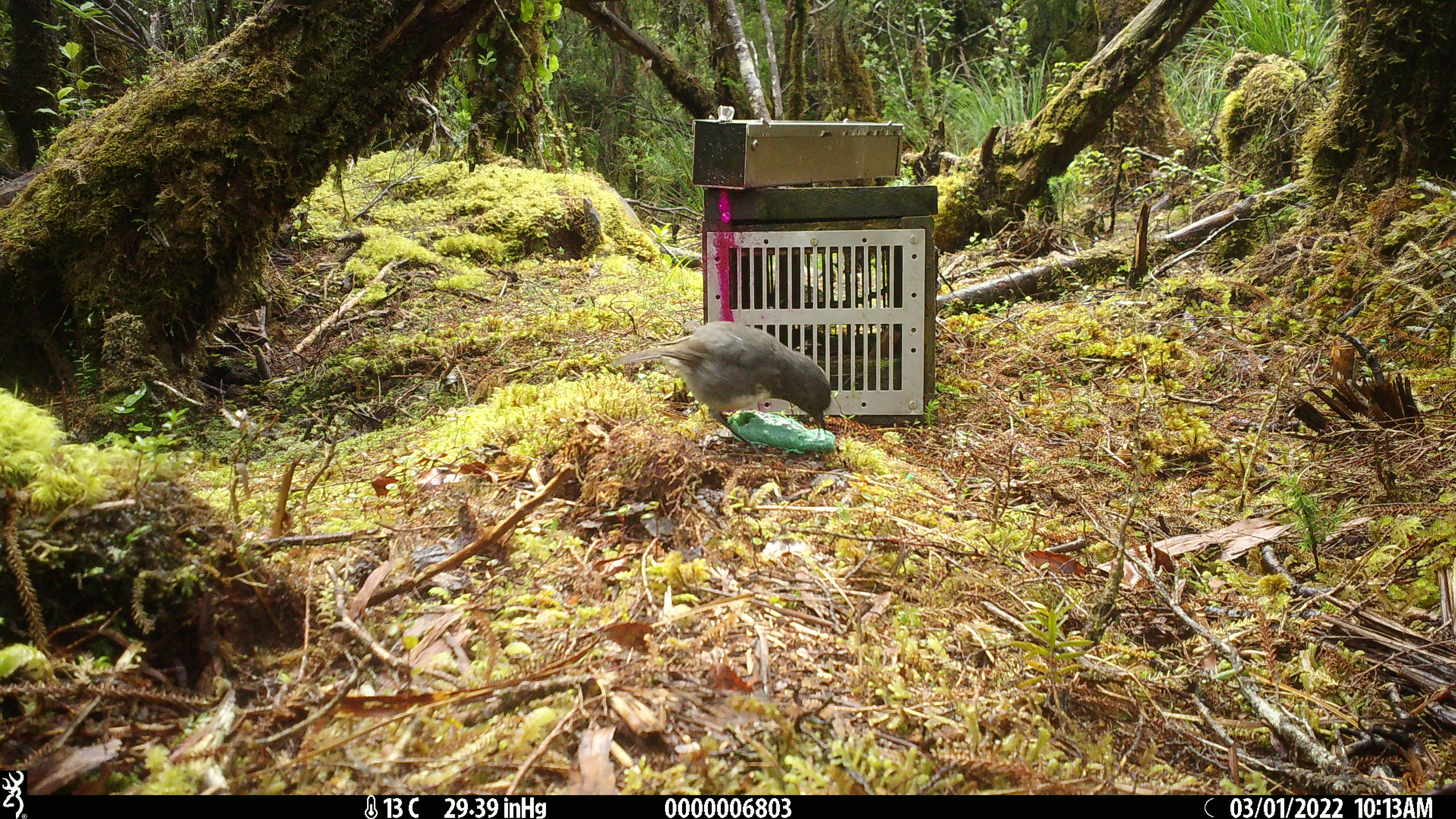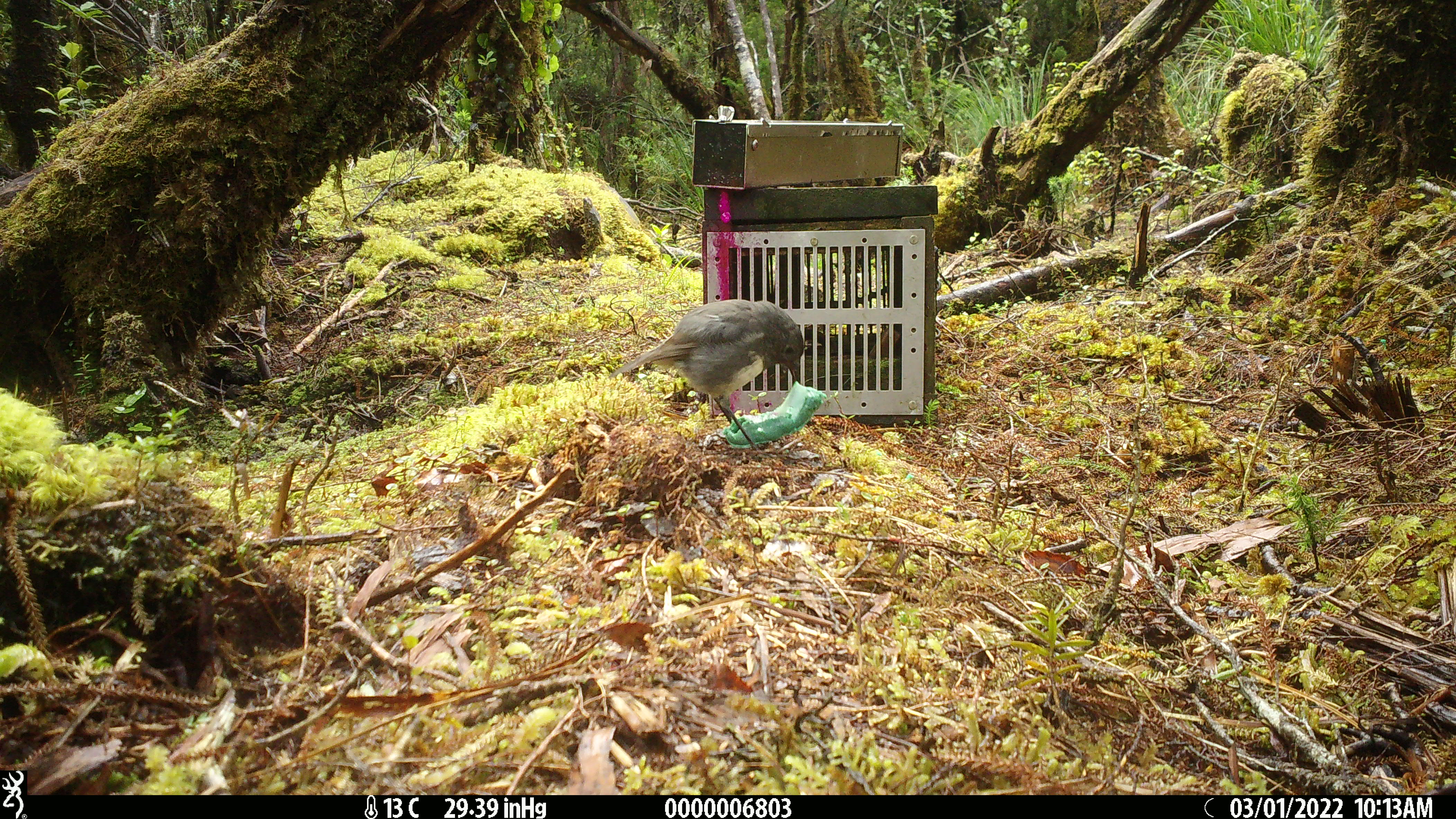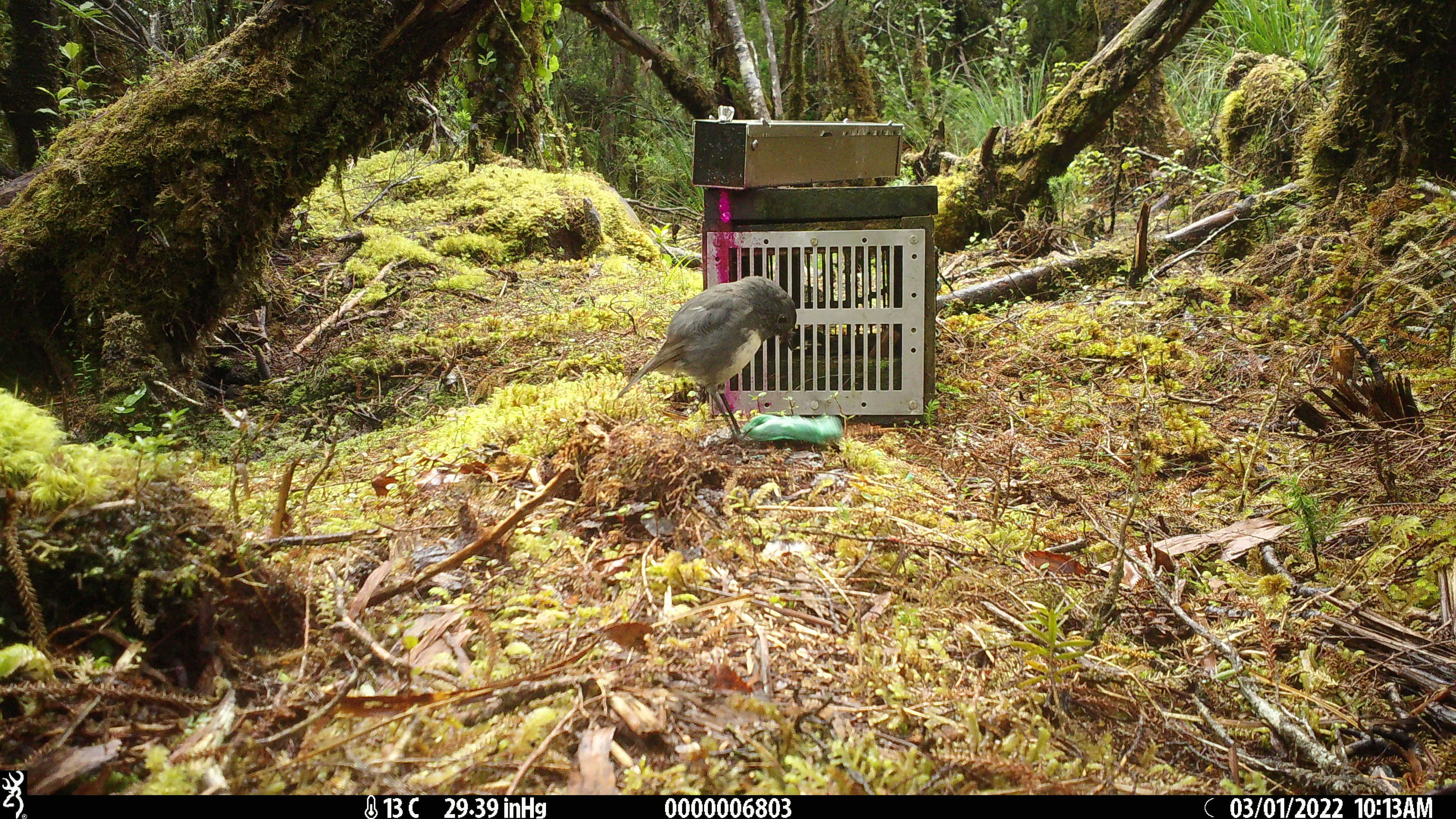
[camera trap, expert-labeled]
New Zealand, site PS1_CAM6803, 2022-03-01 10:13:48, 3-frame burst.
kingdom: Animalia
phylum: Chordata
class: Aves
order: Passeriformes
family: Petroicidae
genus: Petroica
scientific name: Petroica australis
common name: new zealand robin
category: robin